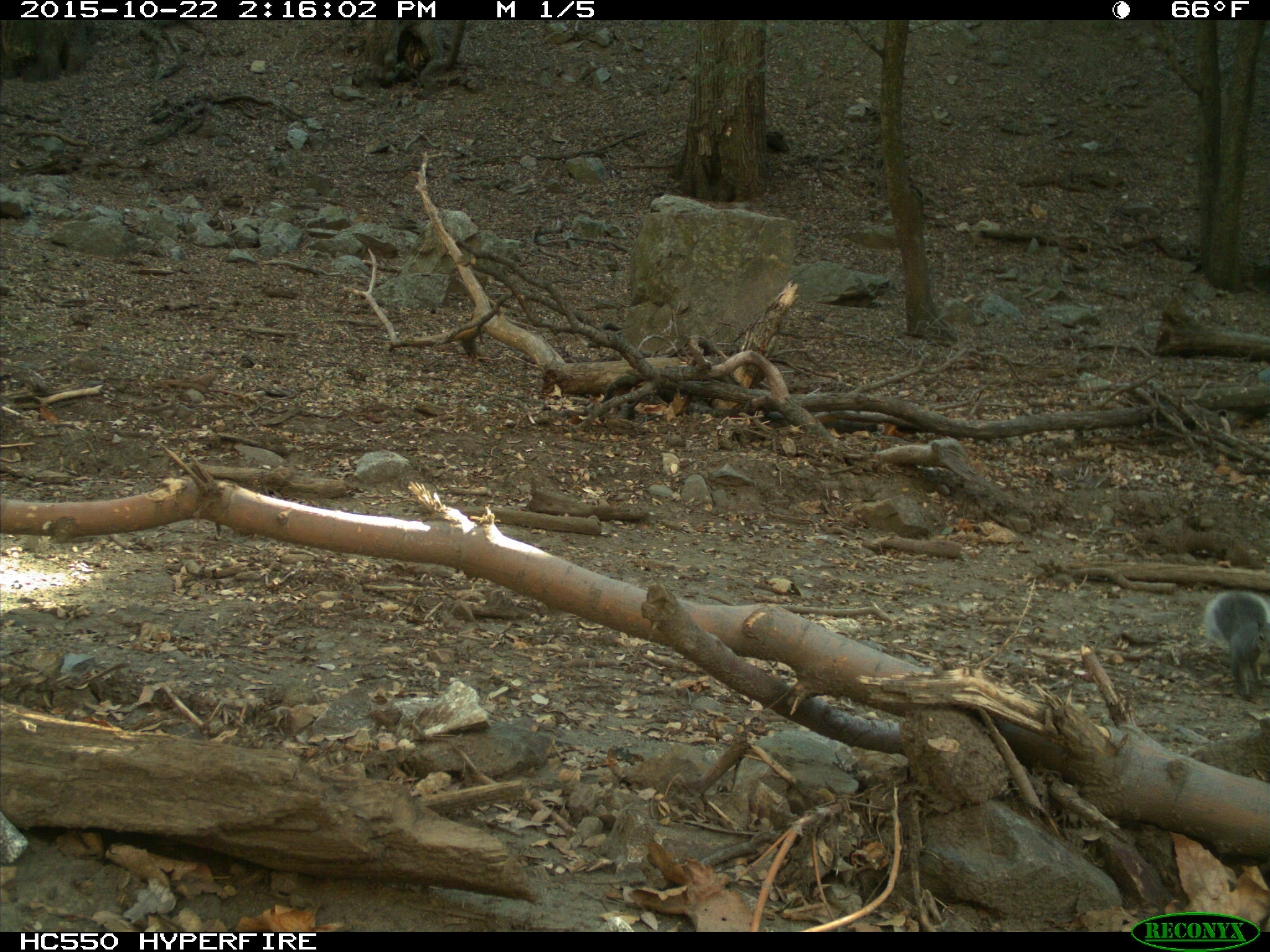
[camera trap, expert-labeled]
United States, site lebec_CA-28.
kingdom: Animalia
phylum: Chordata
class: Mammalia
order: Rodentia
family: Sciuridae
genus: Sciurus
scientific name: Sciurus carolinensis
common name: eastern gray squirrel